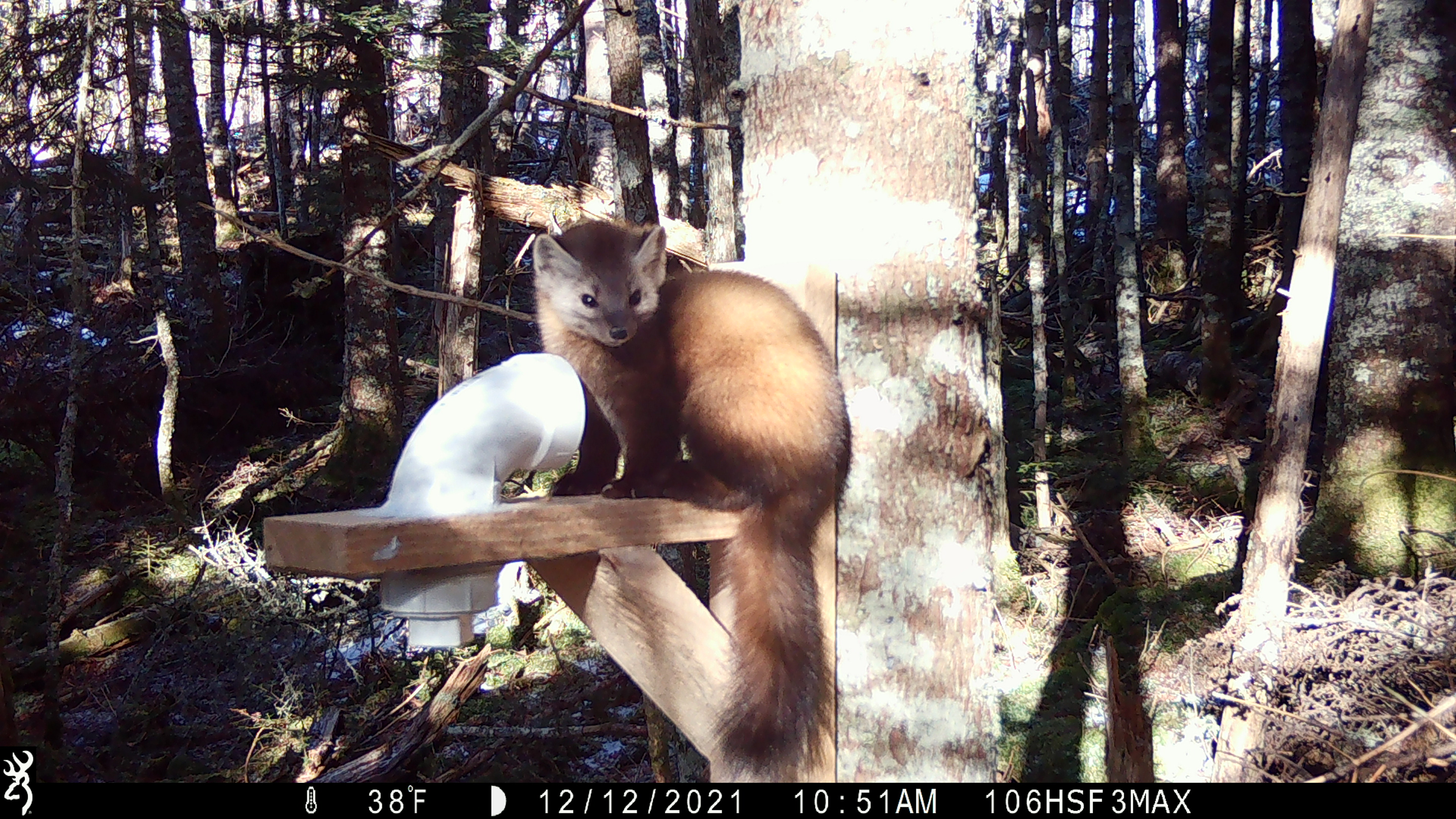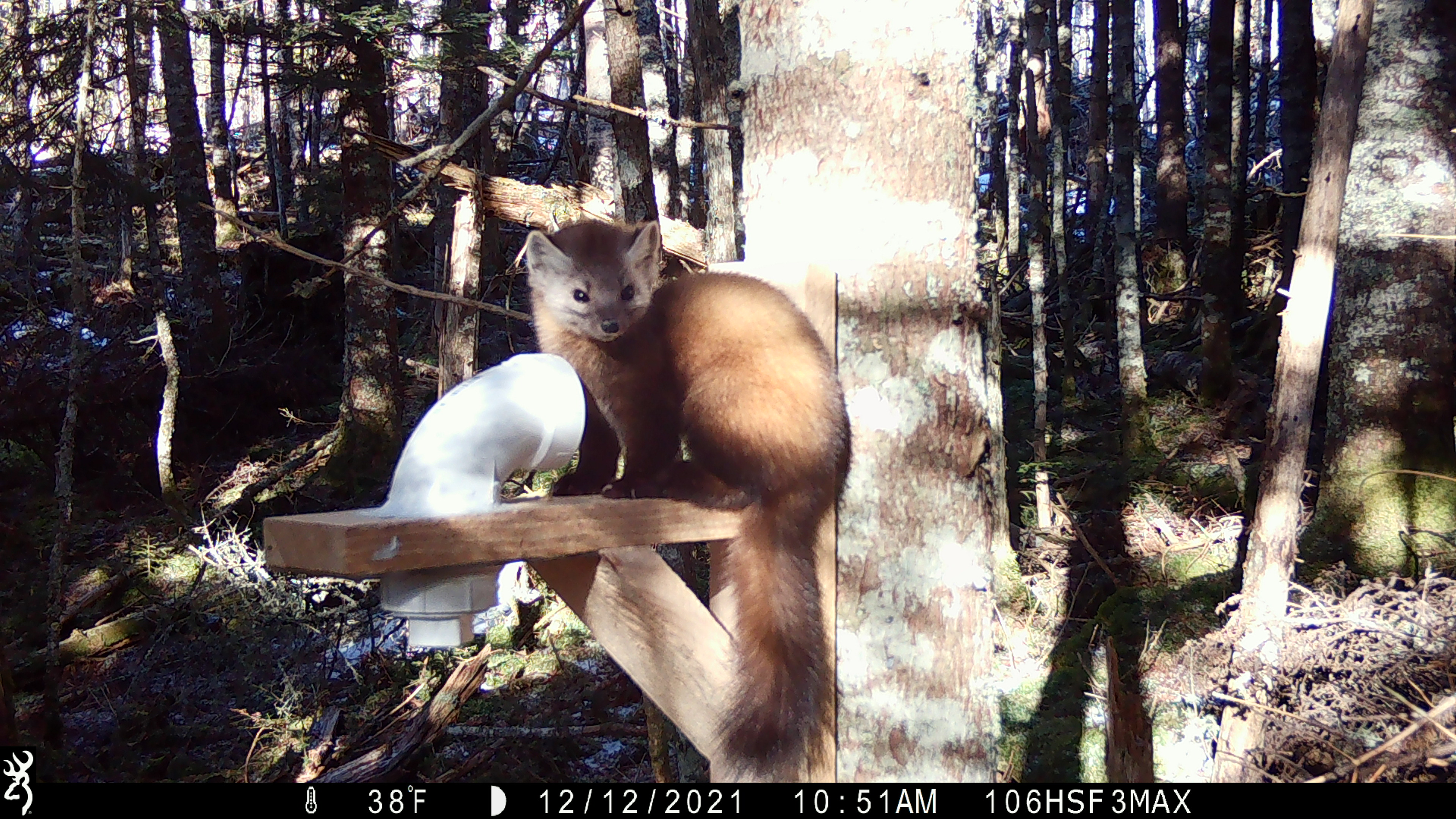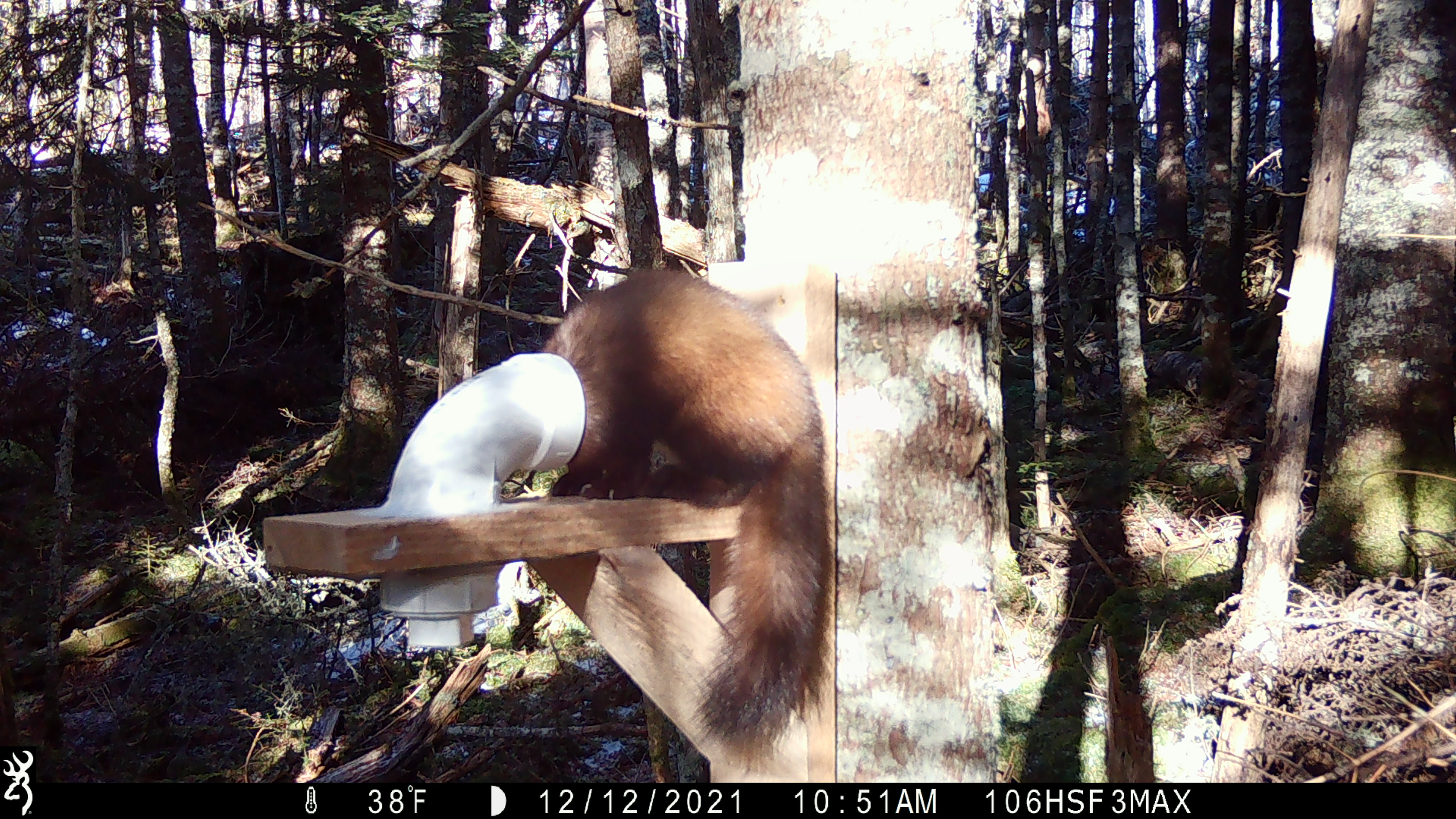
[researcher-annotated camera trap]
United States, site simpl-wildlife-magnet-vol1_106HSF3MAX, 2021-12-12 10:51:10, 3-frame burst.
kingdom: Animalia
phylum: Chordata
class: Mammalia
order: Carnivora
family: Mustelidae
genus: Martes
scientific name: Martes americana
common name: american marten